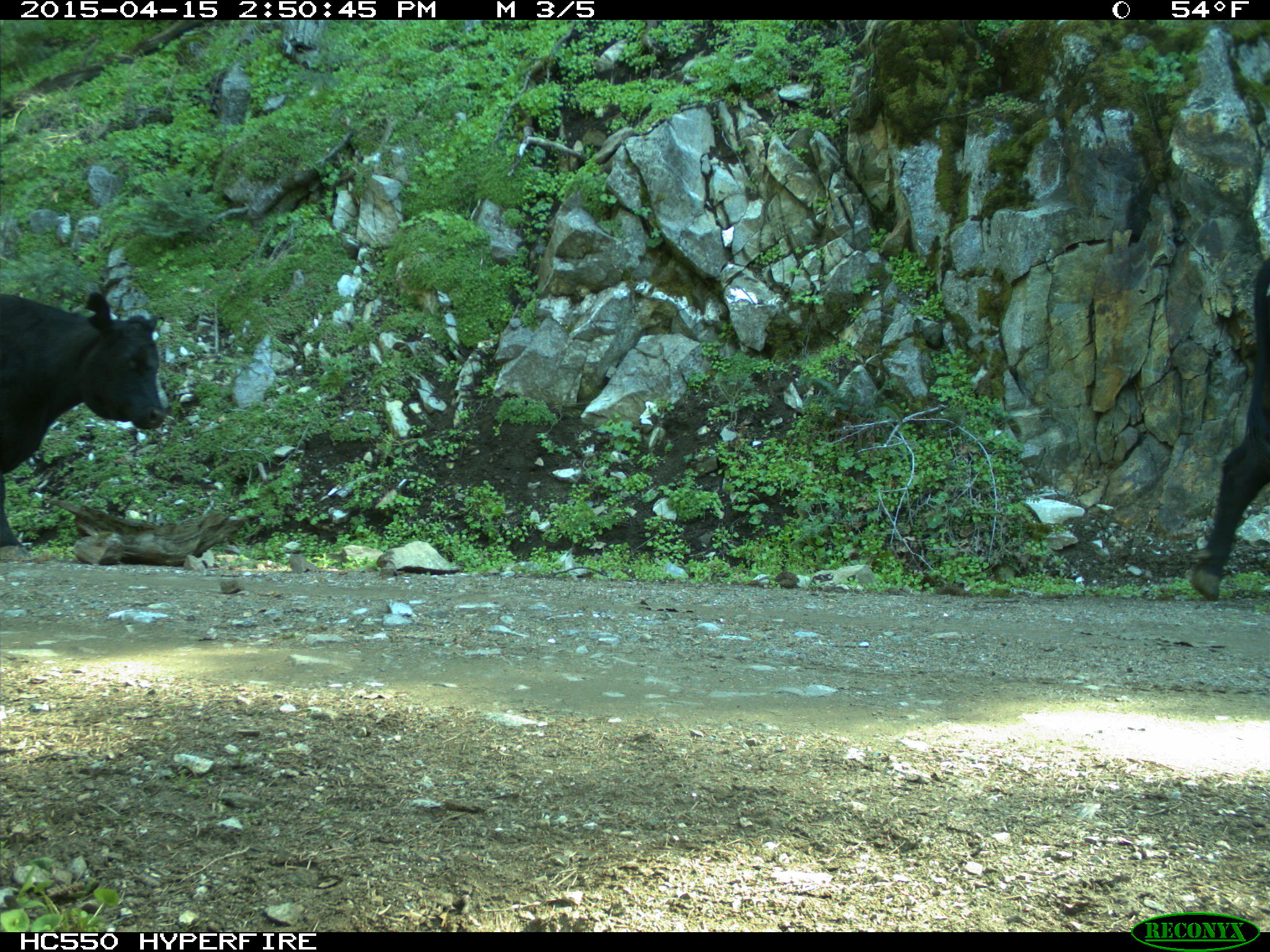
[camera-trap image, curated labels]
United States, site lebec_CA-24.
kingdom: Animalia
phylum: Chordata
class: Mammalia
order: Artiodactyla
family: Bovidae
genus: Bos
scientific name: Bos taurus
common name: domestic cow